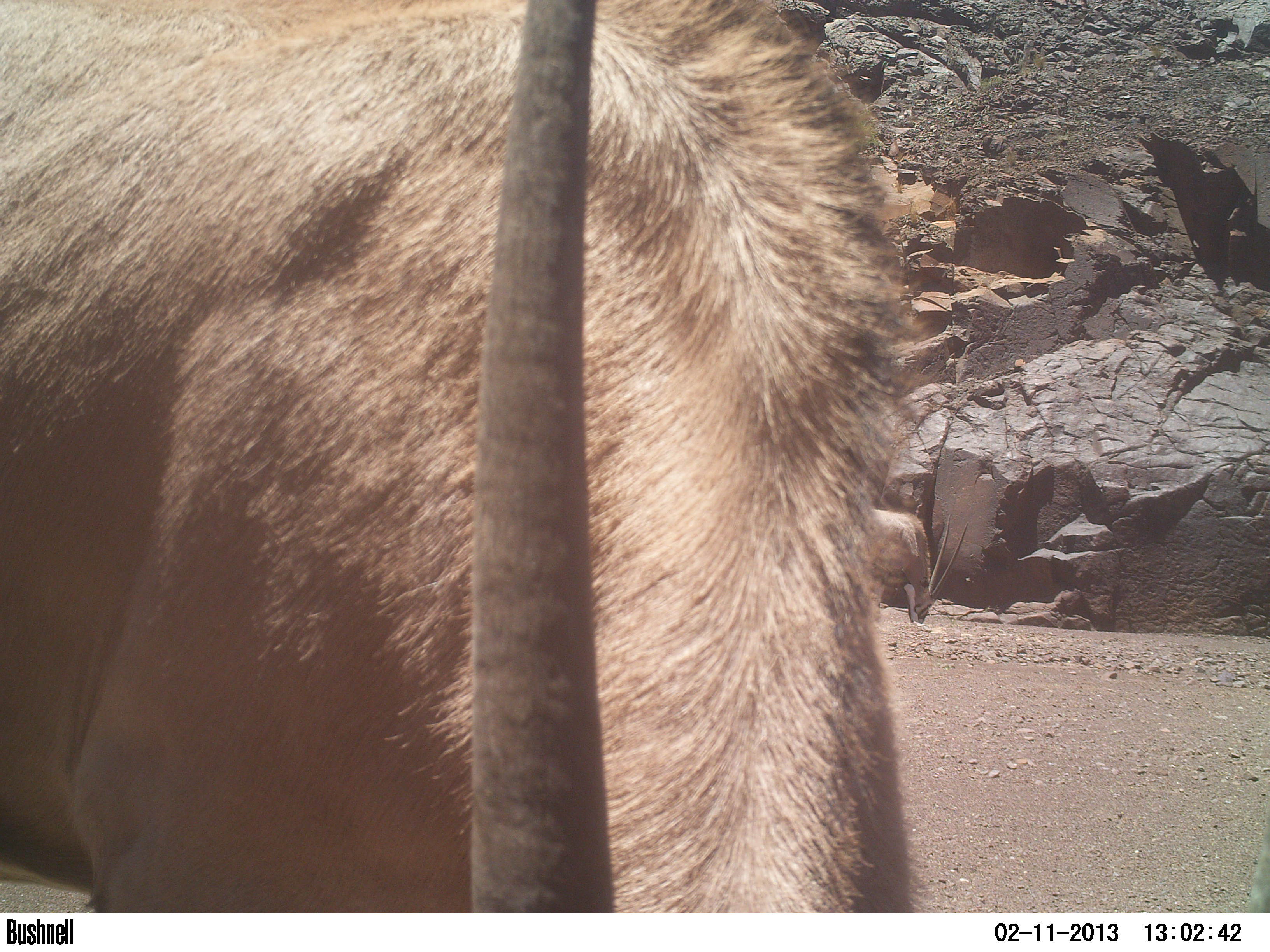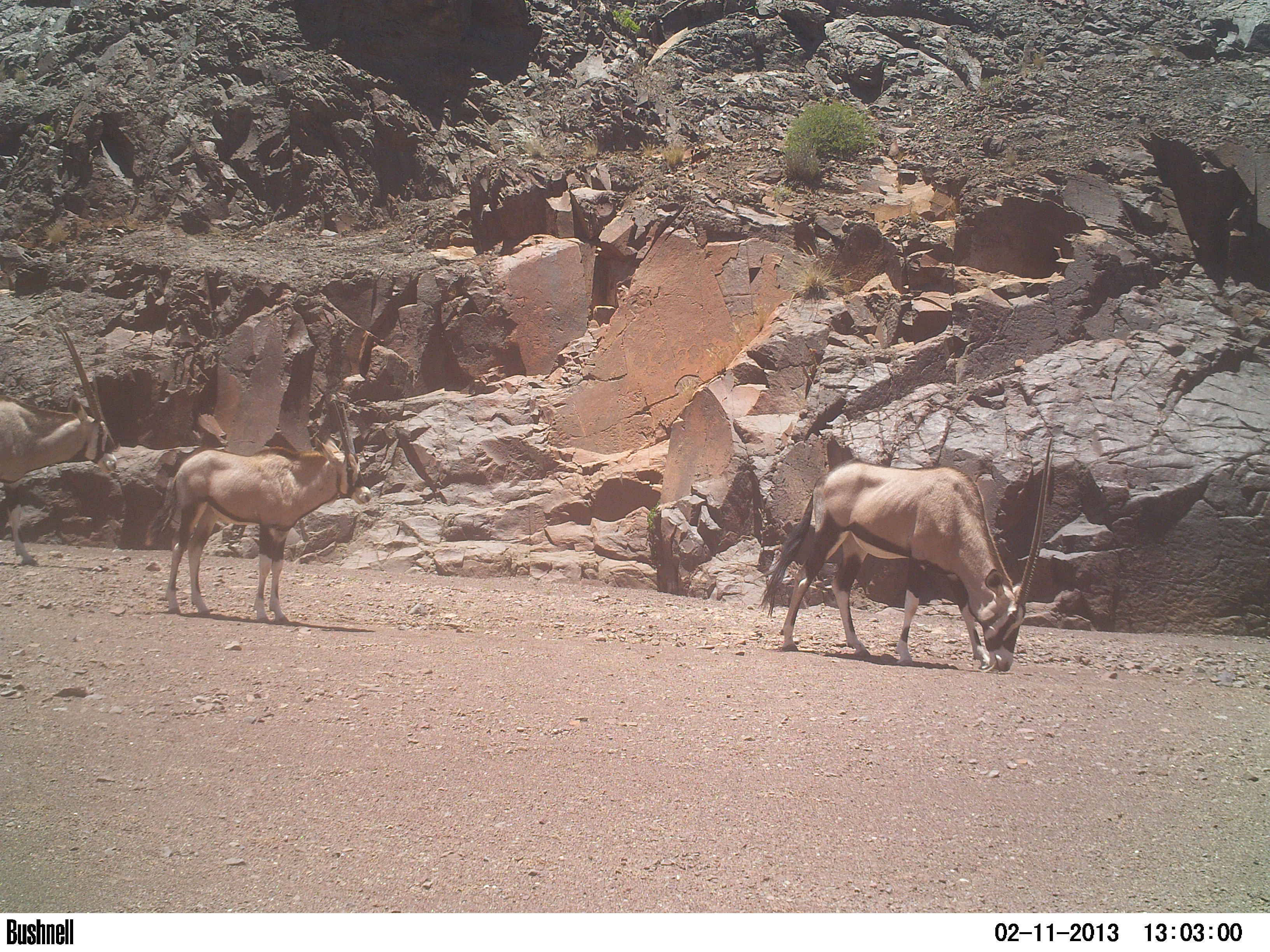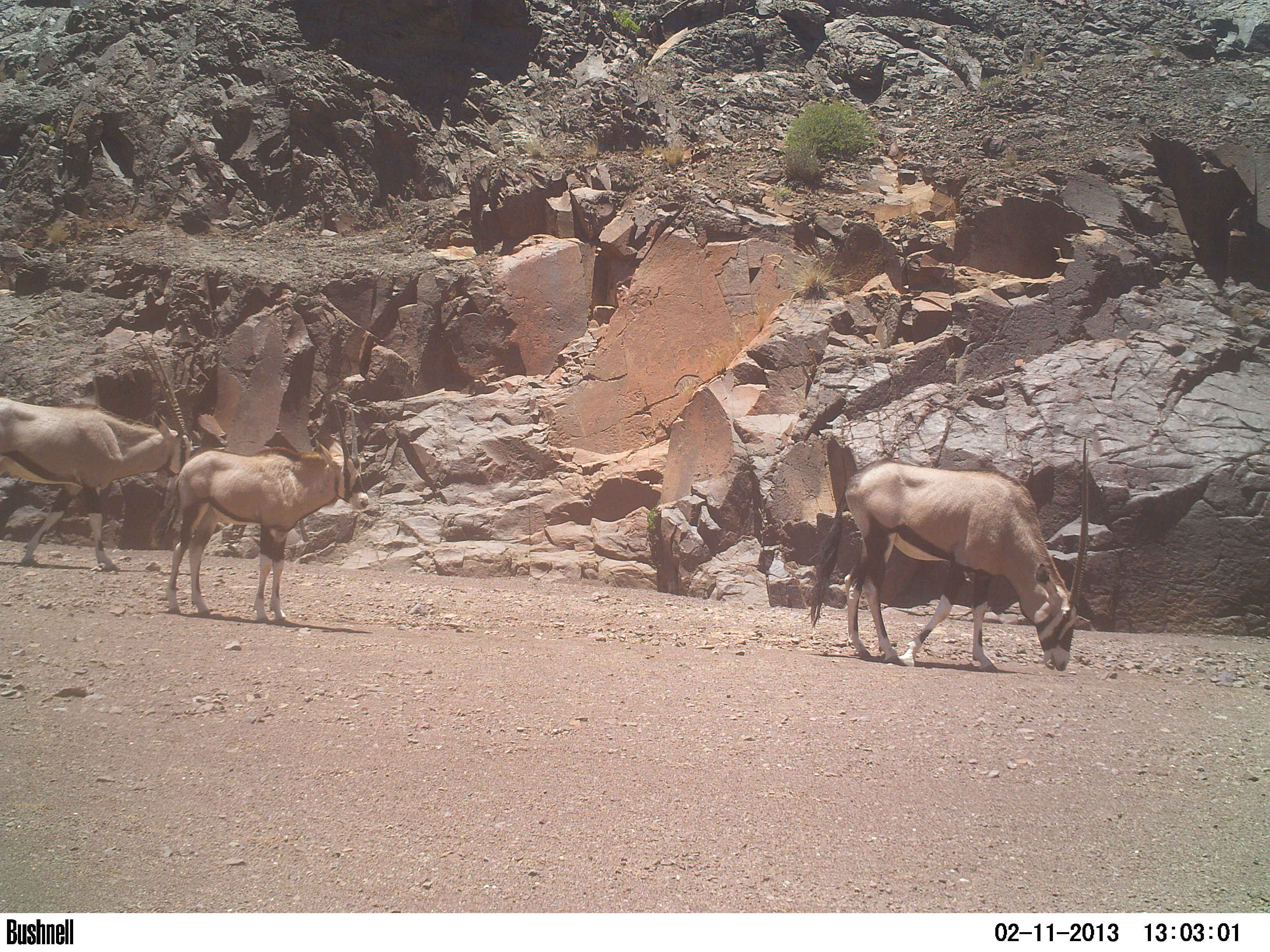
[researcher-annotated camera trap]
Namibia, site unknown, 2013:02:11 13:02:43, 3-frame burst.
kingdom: Animalia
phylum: Chordata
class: Mammalia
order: Artiodactyla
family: Bovidae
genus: Oryx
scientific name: Oryx gazella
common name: gemsbok